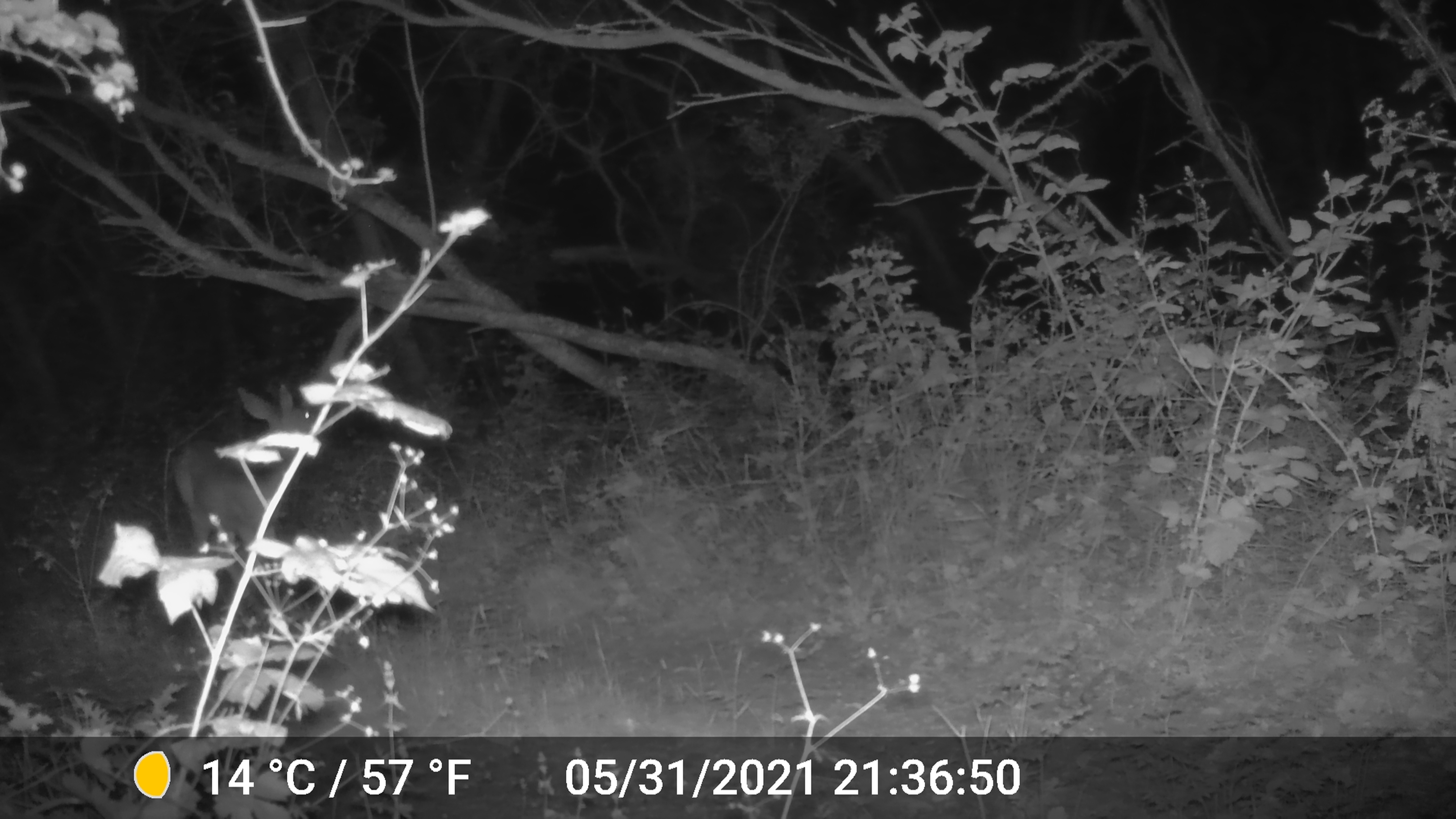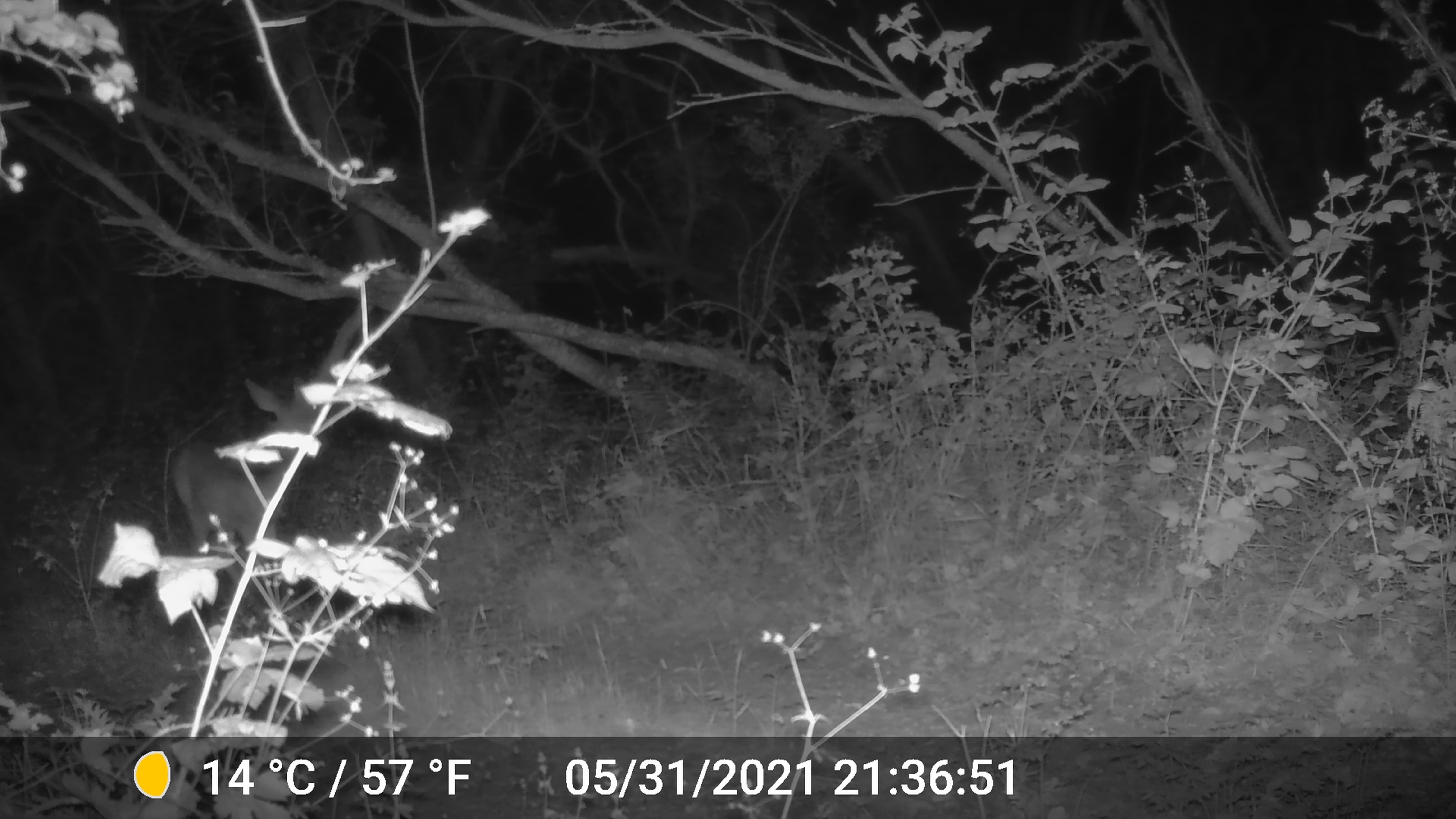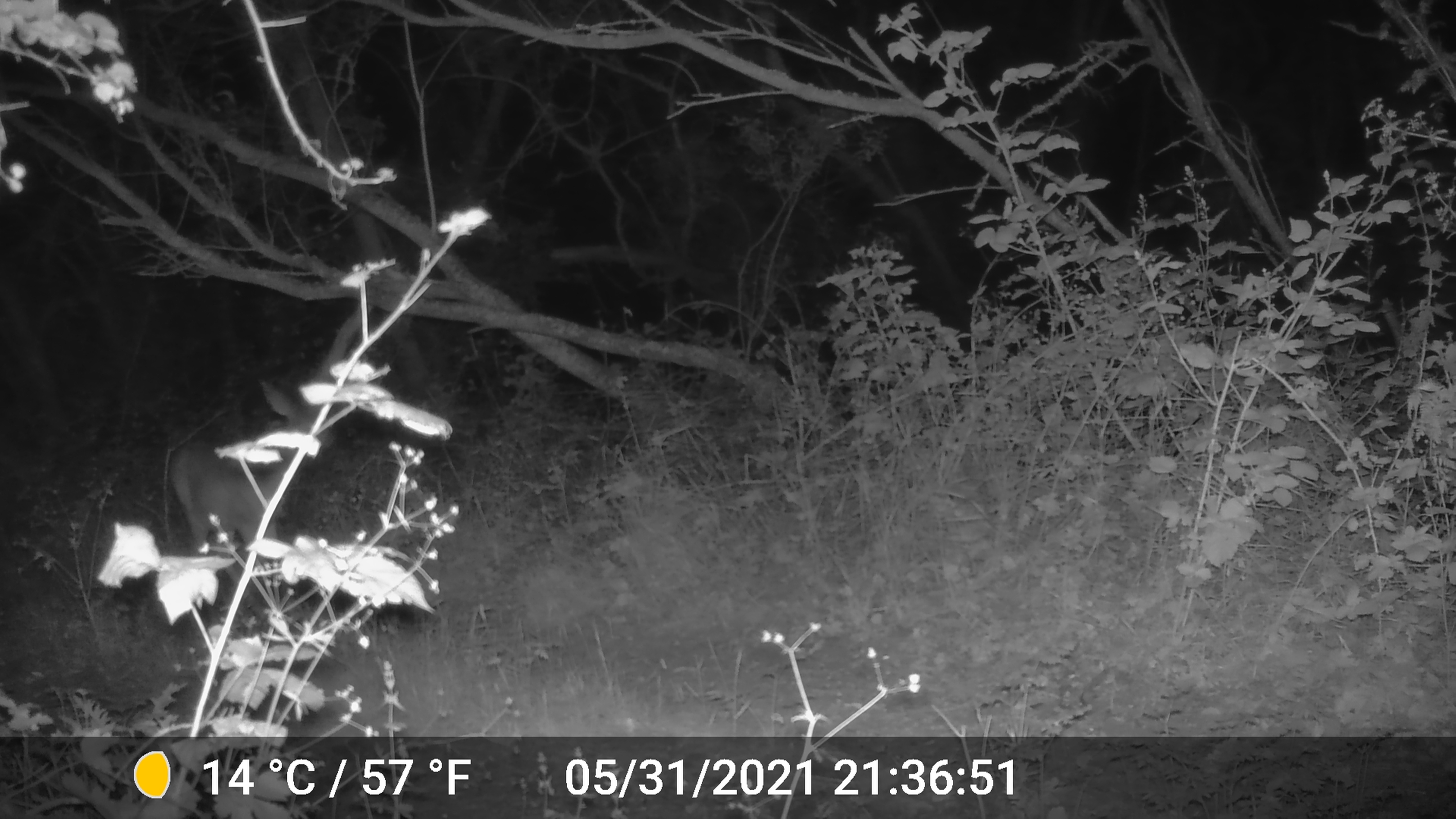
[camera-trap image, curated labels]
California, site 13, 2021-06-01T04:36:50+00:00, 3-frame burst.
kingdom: Animalia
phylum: Chordata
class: Mammalia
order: Artiodactyla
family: Cervidae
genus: Odocoileus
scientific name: Odocoileus hemionus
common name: mule deer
Mule deer (Odocoileus hemionus).